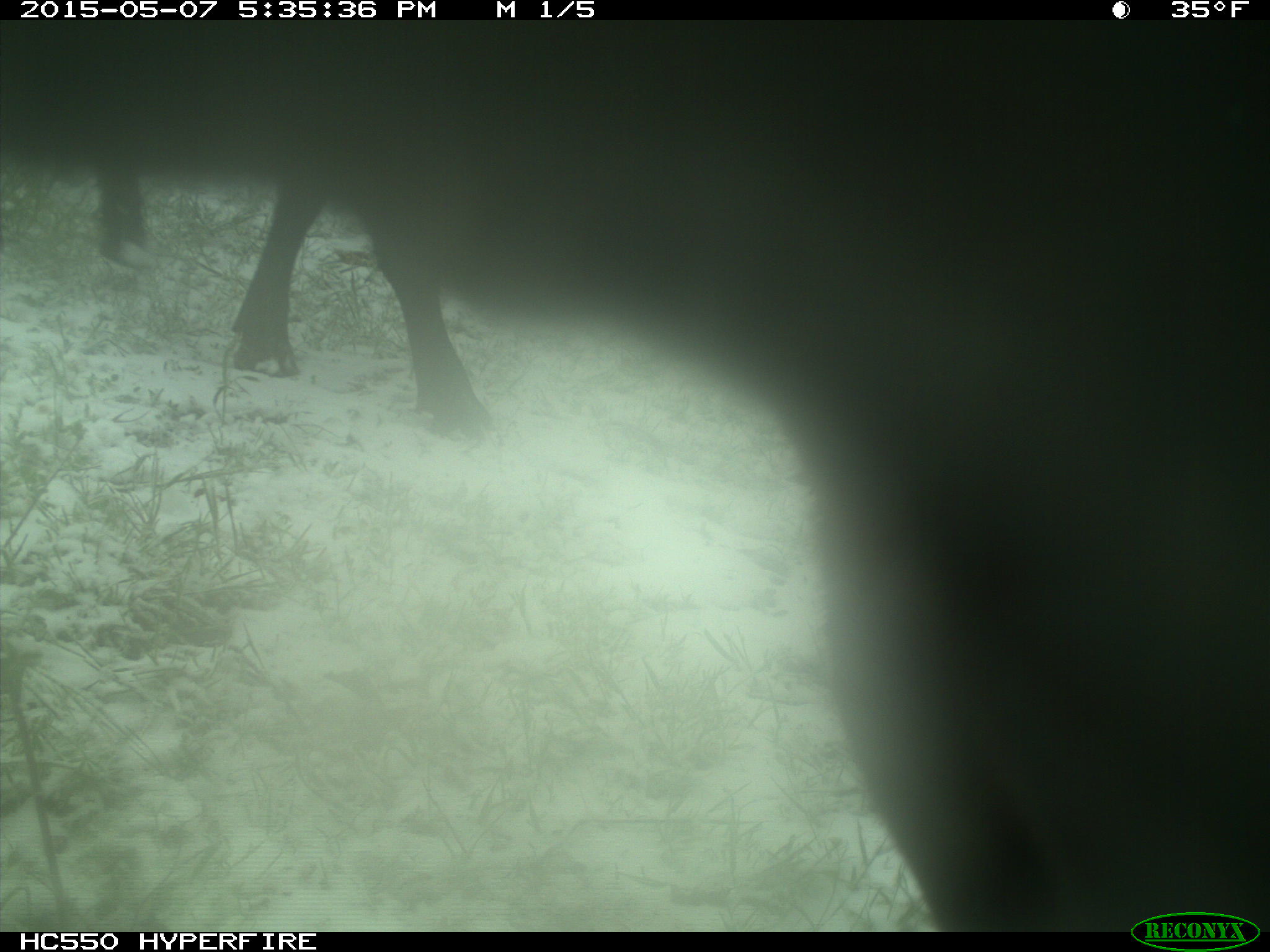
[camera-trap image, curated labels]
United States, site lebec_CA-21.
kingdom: Animalia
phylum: Chordata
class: Mammalia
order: Artiodactyla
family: Bovidae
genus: Bos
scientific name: Bos taurus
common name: domestic cow